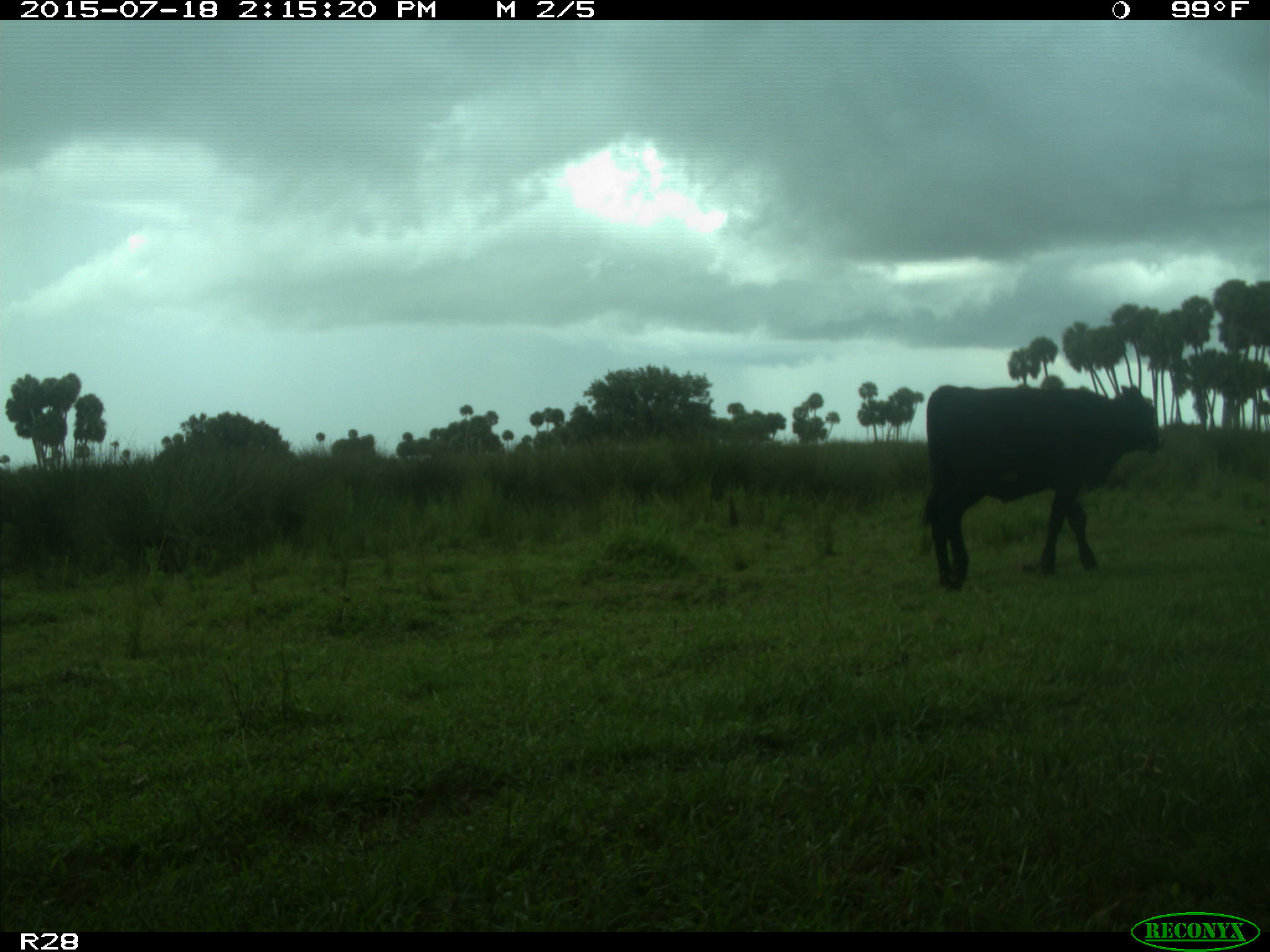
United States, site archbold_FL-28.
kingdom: Animalia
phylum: Chordata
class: Mammalia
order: Artiodactyla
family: Bovidae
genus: Bos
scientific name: Bos taurus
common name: domestic cow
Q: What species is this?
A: Bos taurus (domestic cow).